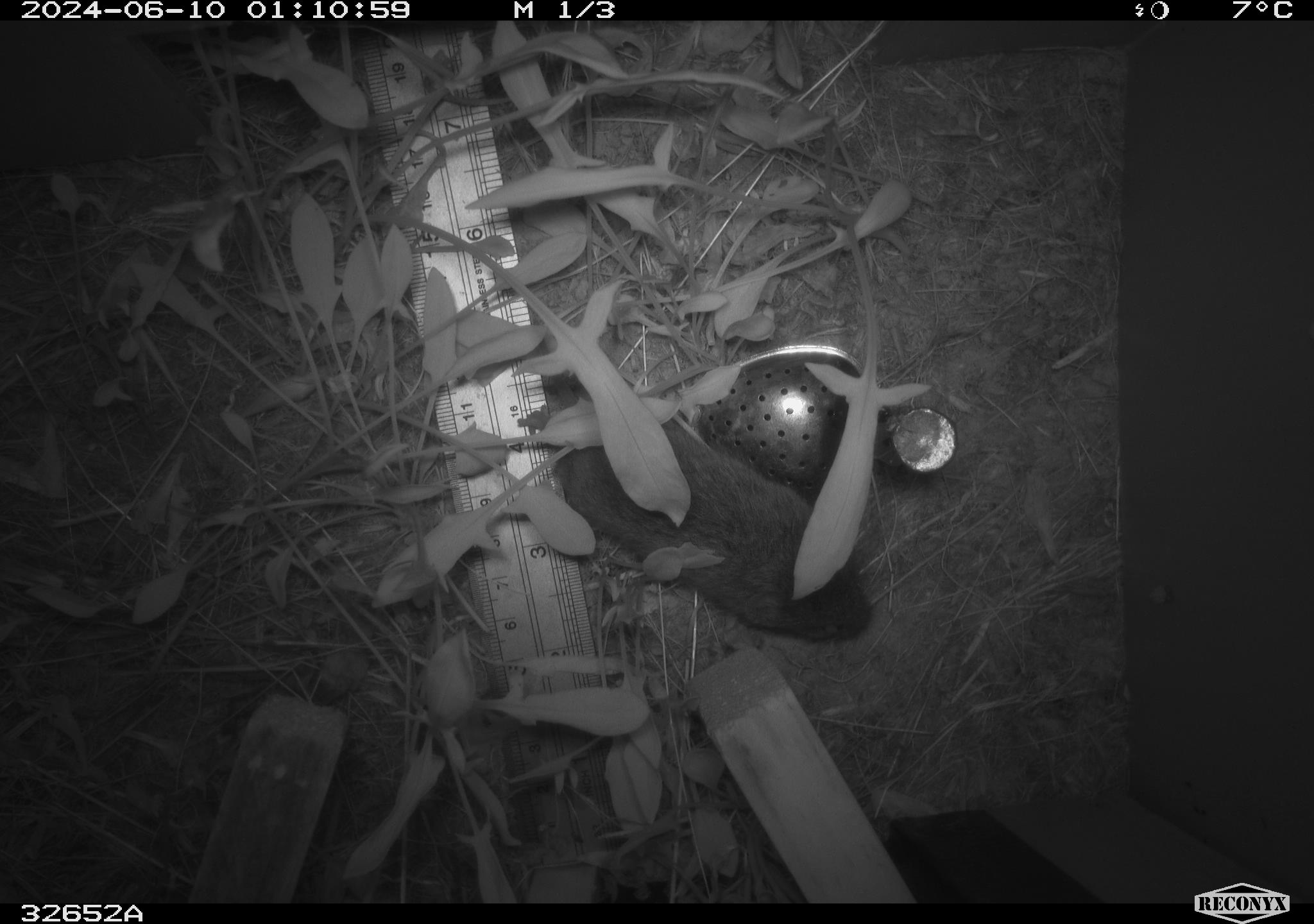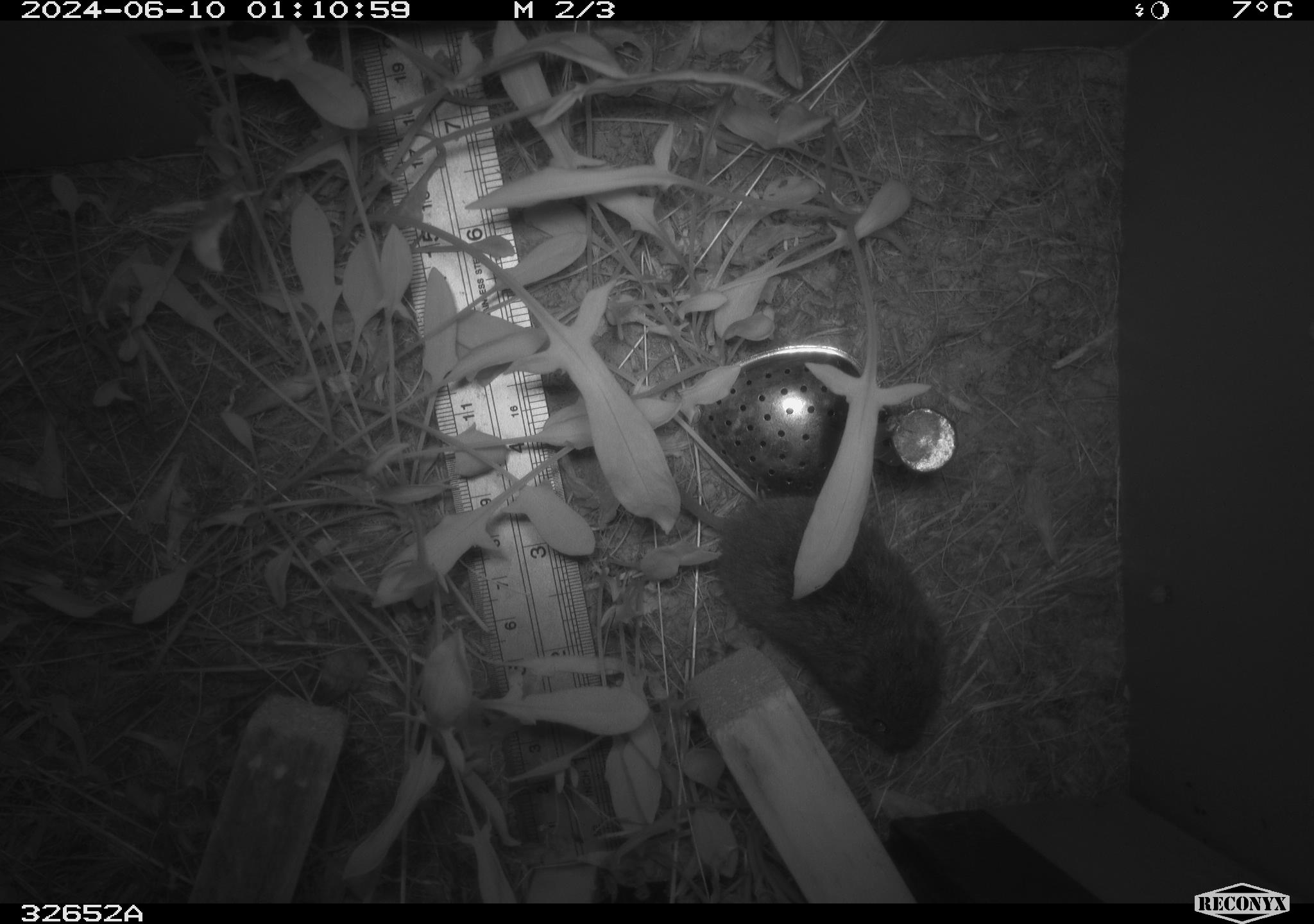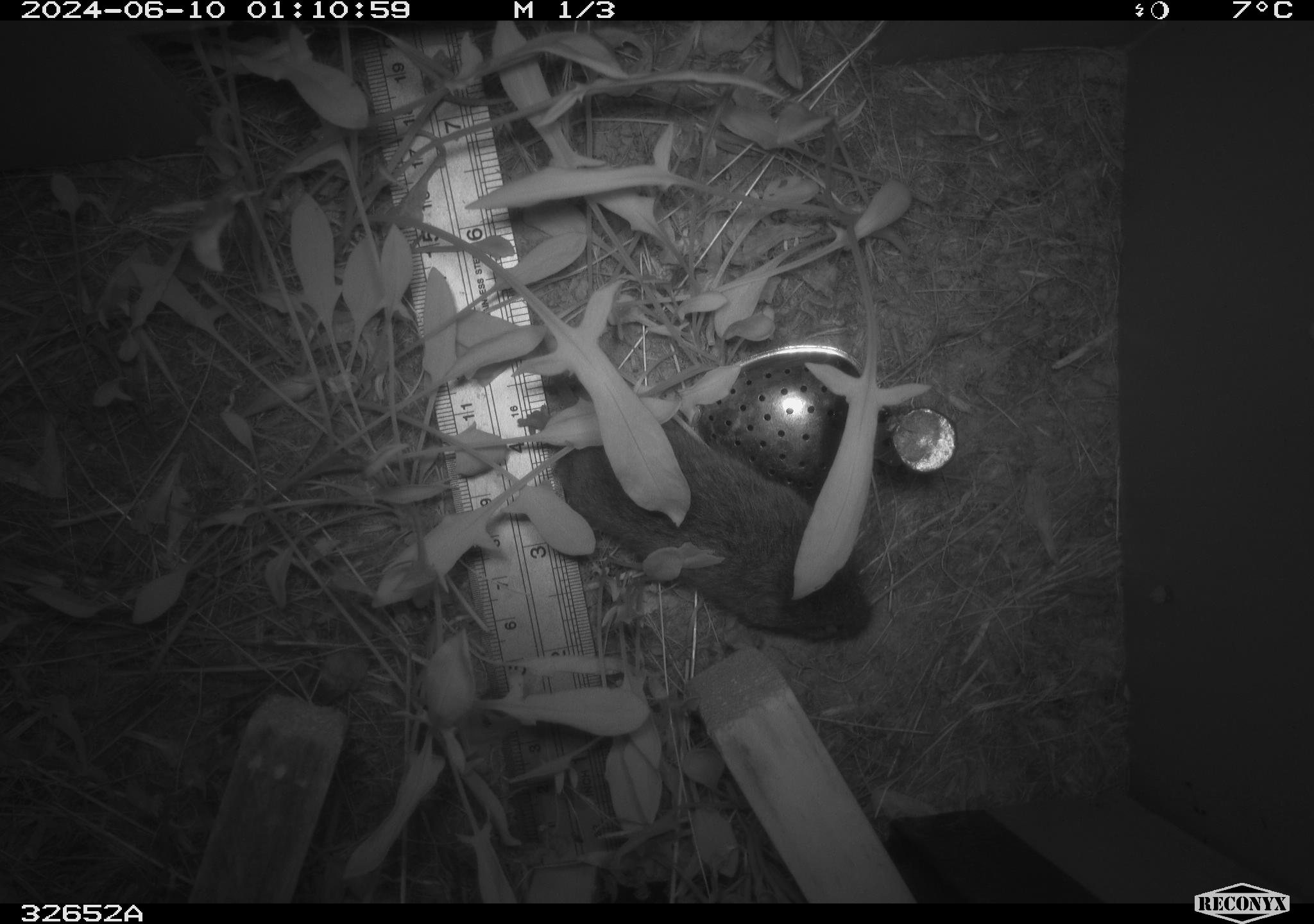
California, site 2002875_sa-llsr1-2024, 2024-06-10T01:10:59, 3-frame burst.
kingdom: Animalia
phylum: Chordata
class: Mammalia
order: Rodentia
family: Cricetidae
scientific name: Arvicolinae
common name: voles, lemmings, and muskrats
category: arvicolinae subfamily